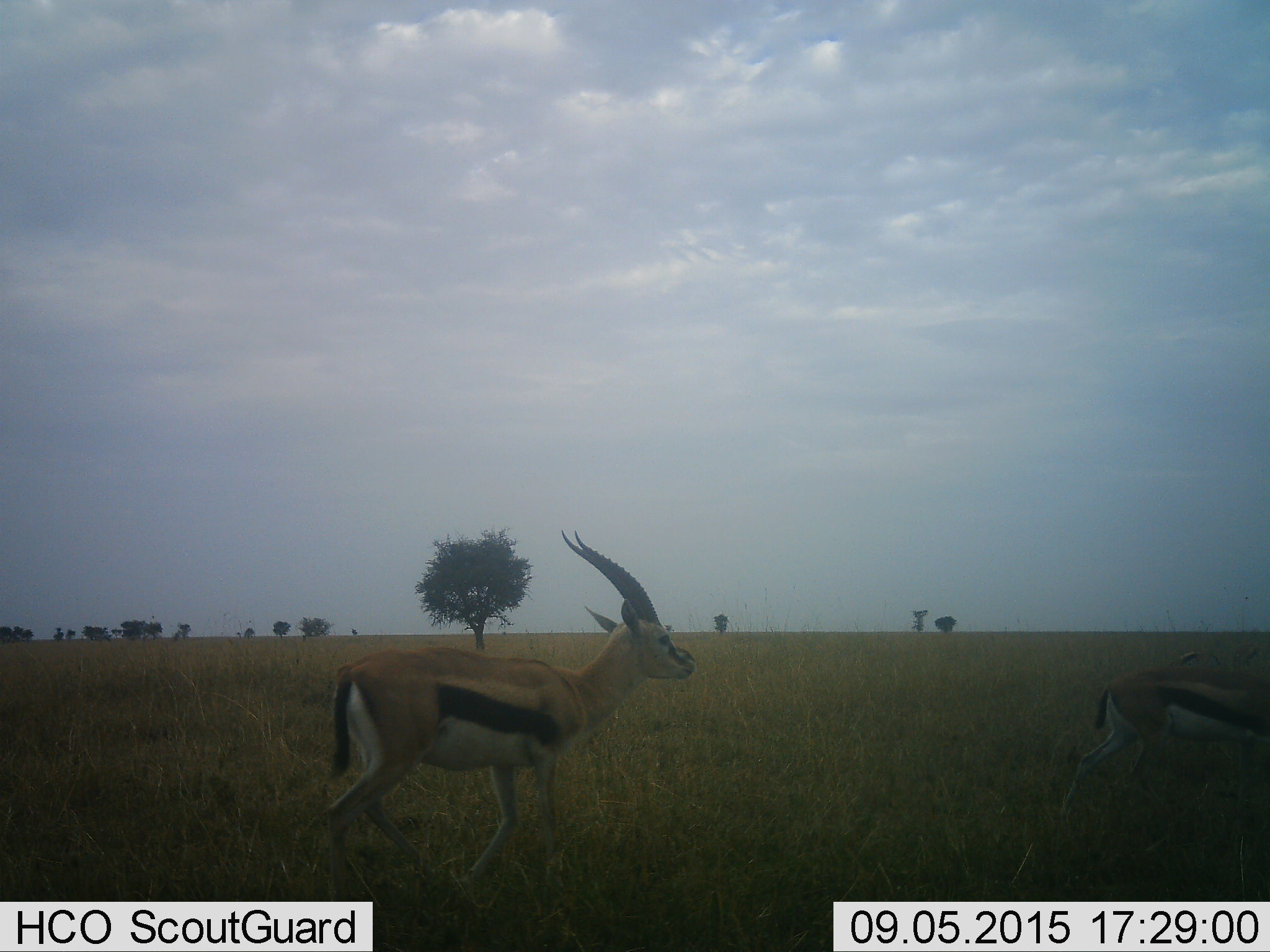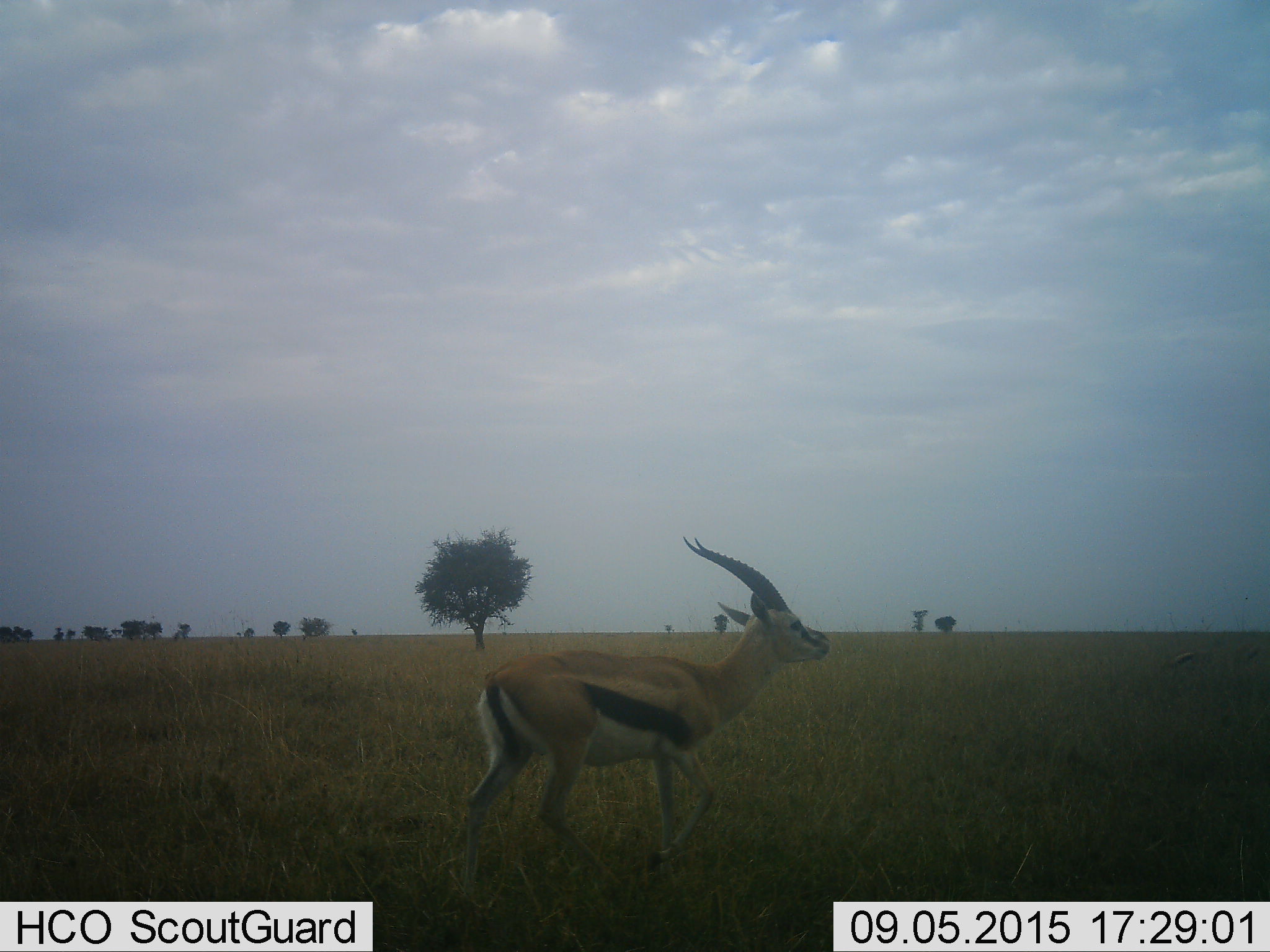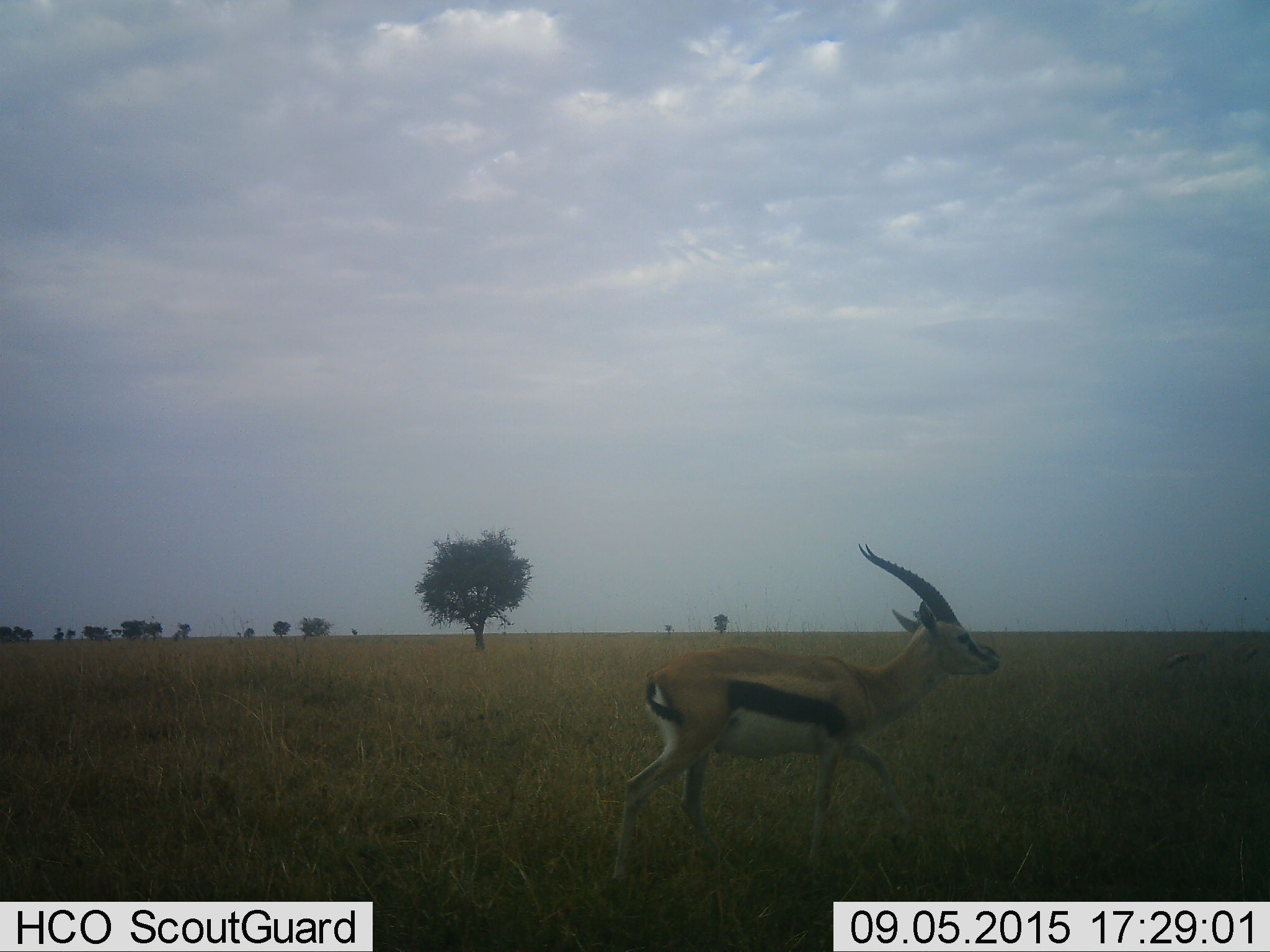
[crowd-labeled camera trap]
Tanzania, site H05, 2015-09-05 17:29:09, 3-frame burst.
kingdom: Animalia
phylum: Chordata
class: Mammalia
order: Artiodactyla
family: Bovidae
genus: Eudorcas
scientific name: Eudorcas thomsonii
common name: thomson's gazelle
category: gazellethomsons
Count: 2.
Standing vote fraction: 25%.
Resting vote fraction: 0%.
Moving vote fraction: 88%.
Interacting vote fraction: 0%.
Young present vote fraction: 0%.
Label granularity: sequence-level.